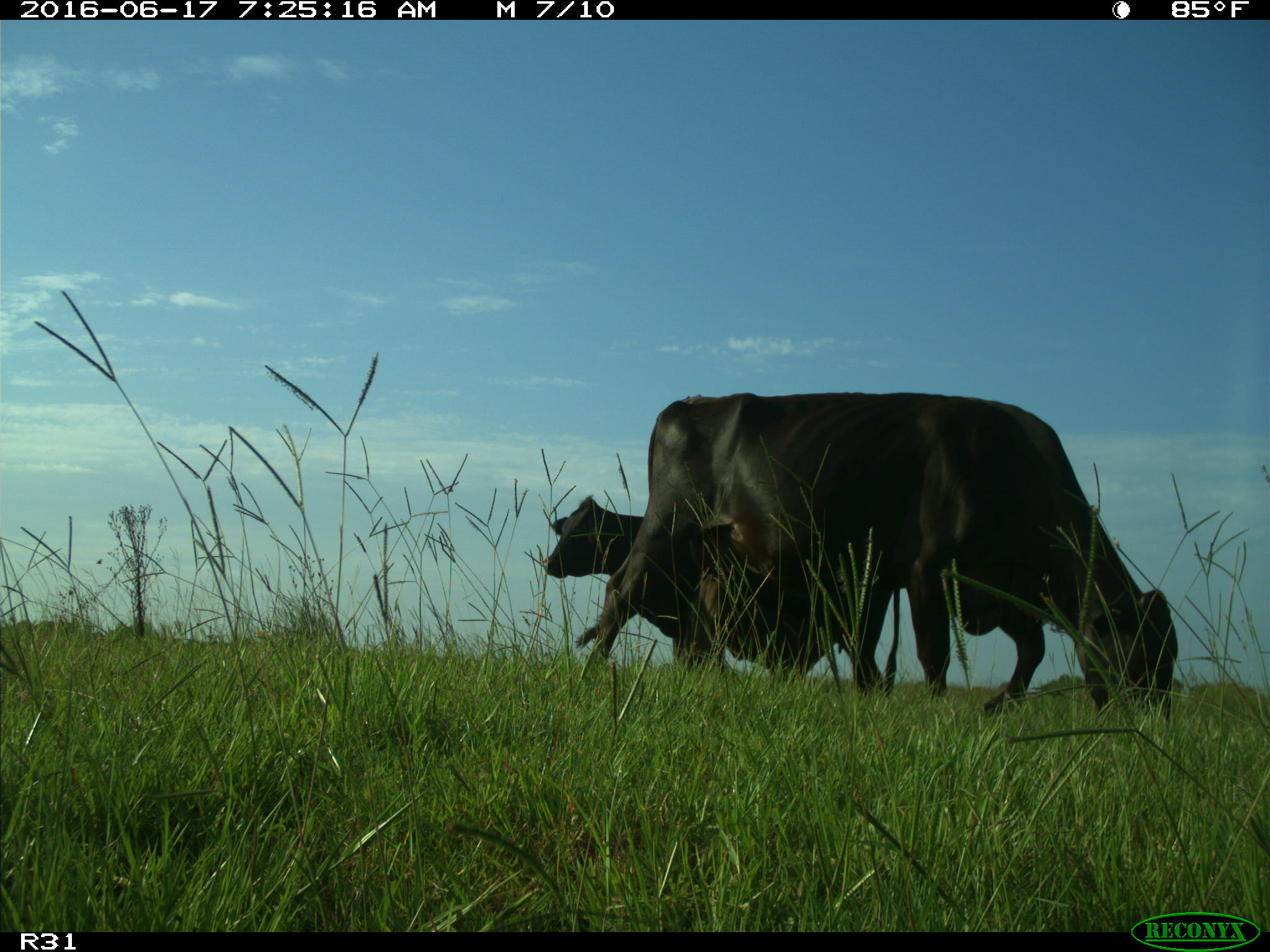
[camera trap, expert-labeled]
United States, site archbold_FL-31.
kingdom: Animalia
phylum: Chordata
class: Mammalia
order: Artiodactyla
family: Bovidae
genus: Bos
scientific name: Bos taurus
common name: domestic cow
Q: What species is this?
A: Bos taurus (domestic cow).